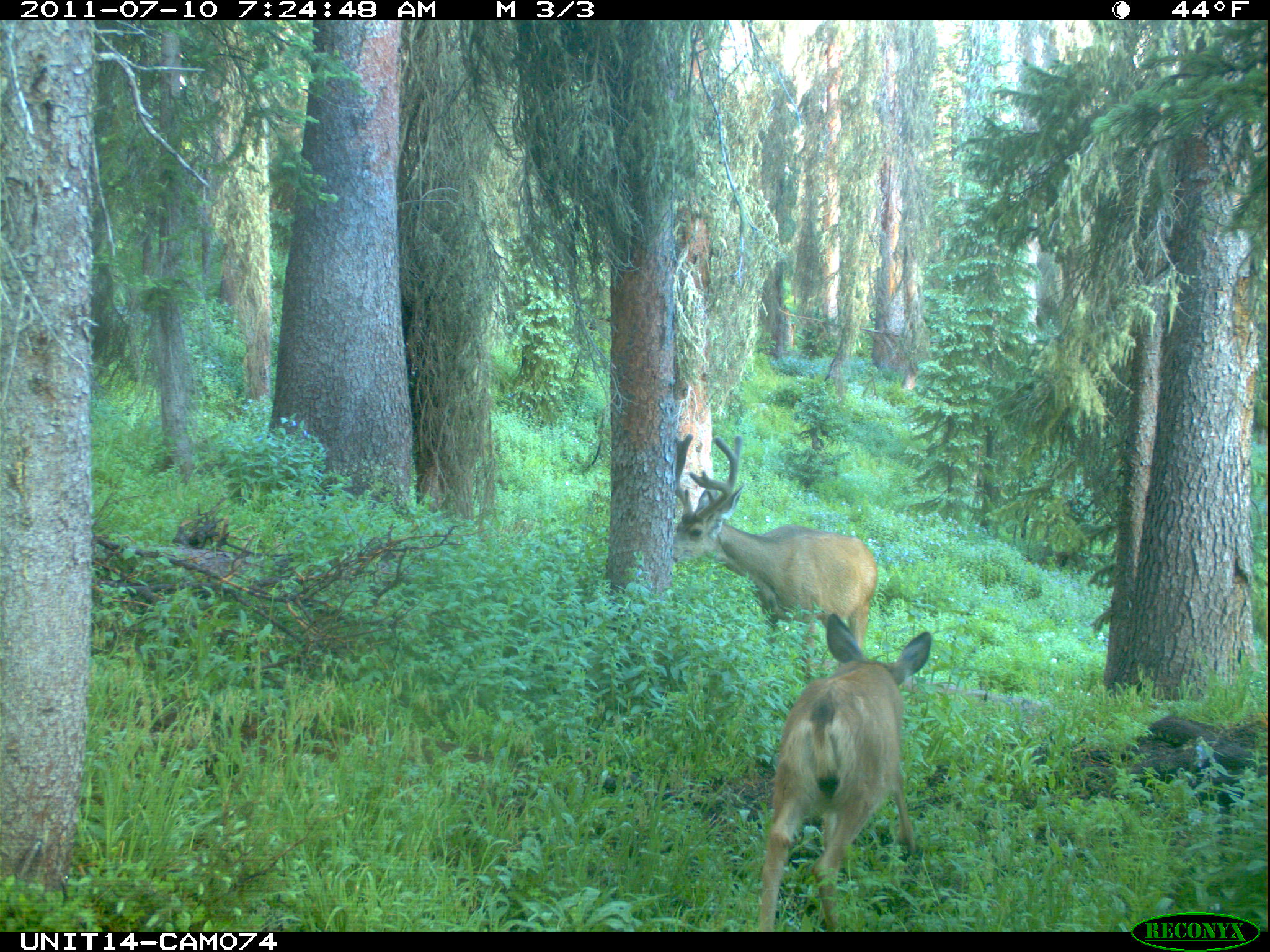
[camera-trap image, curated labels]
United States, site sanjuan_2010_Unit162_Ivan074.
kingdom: Animalia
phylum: Chordata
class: Mammalia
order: Artiodactyla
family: Cervidae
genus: Odocoileus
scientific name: Odocoileus hemionus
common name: mule deer